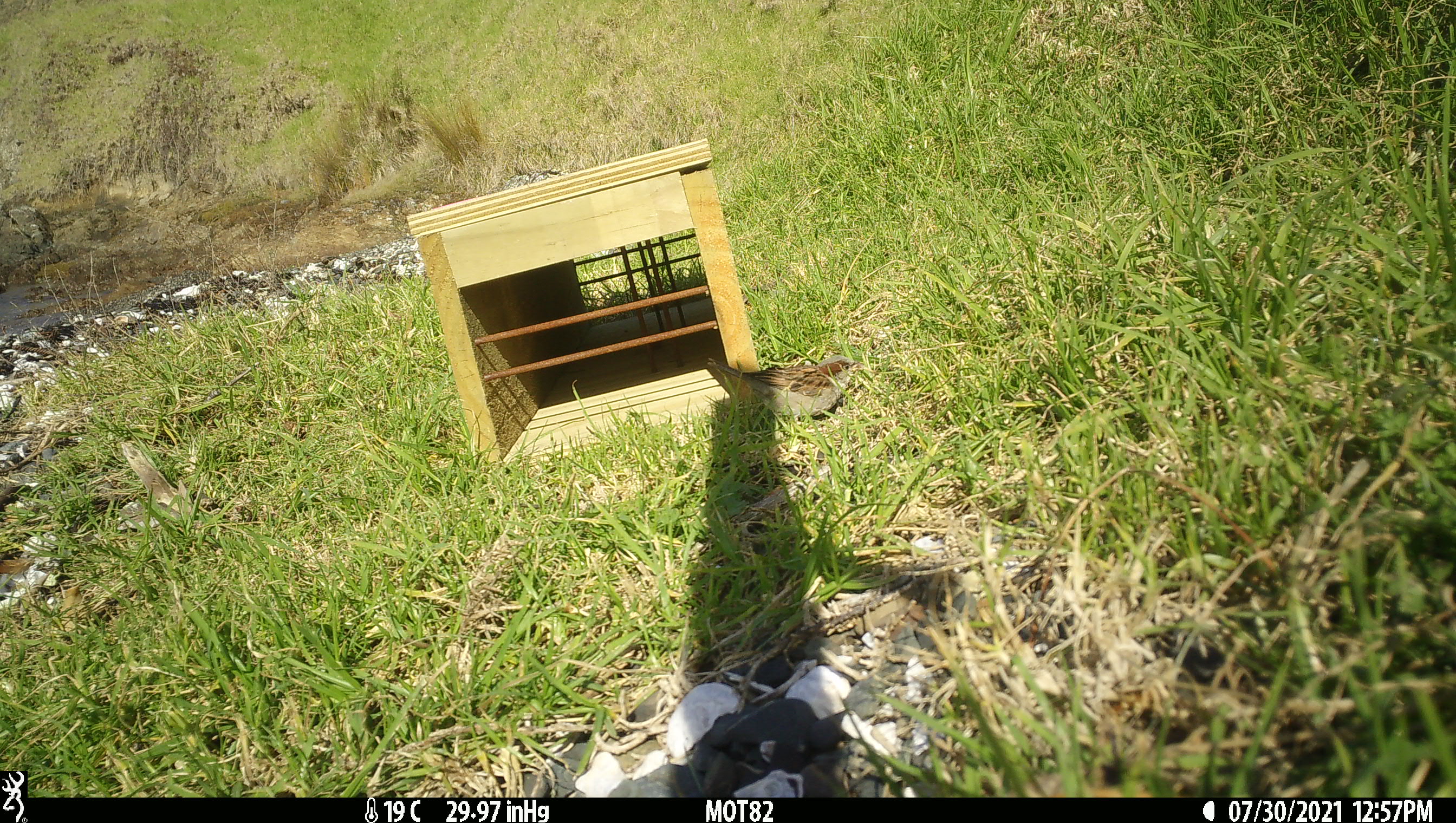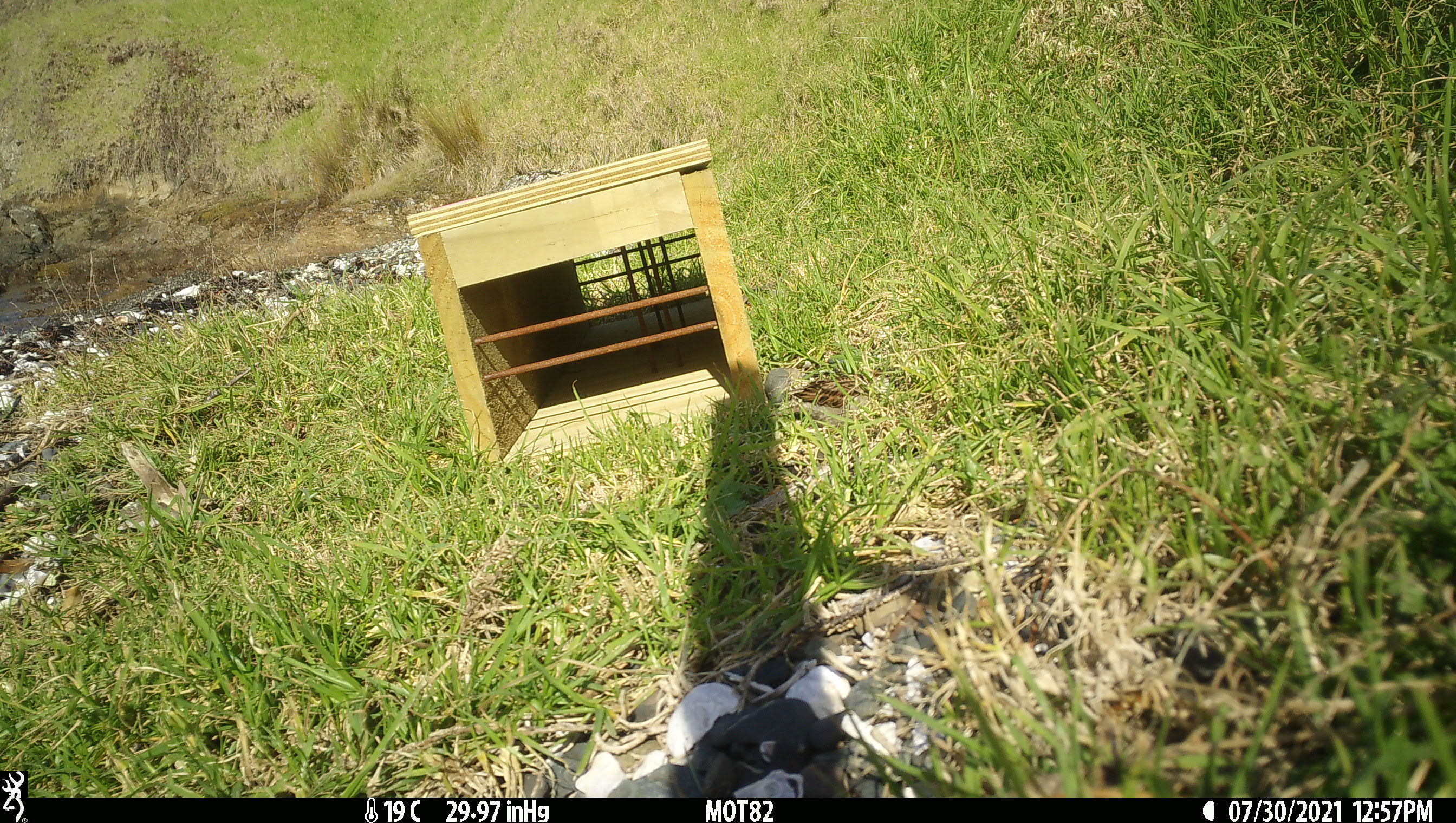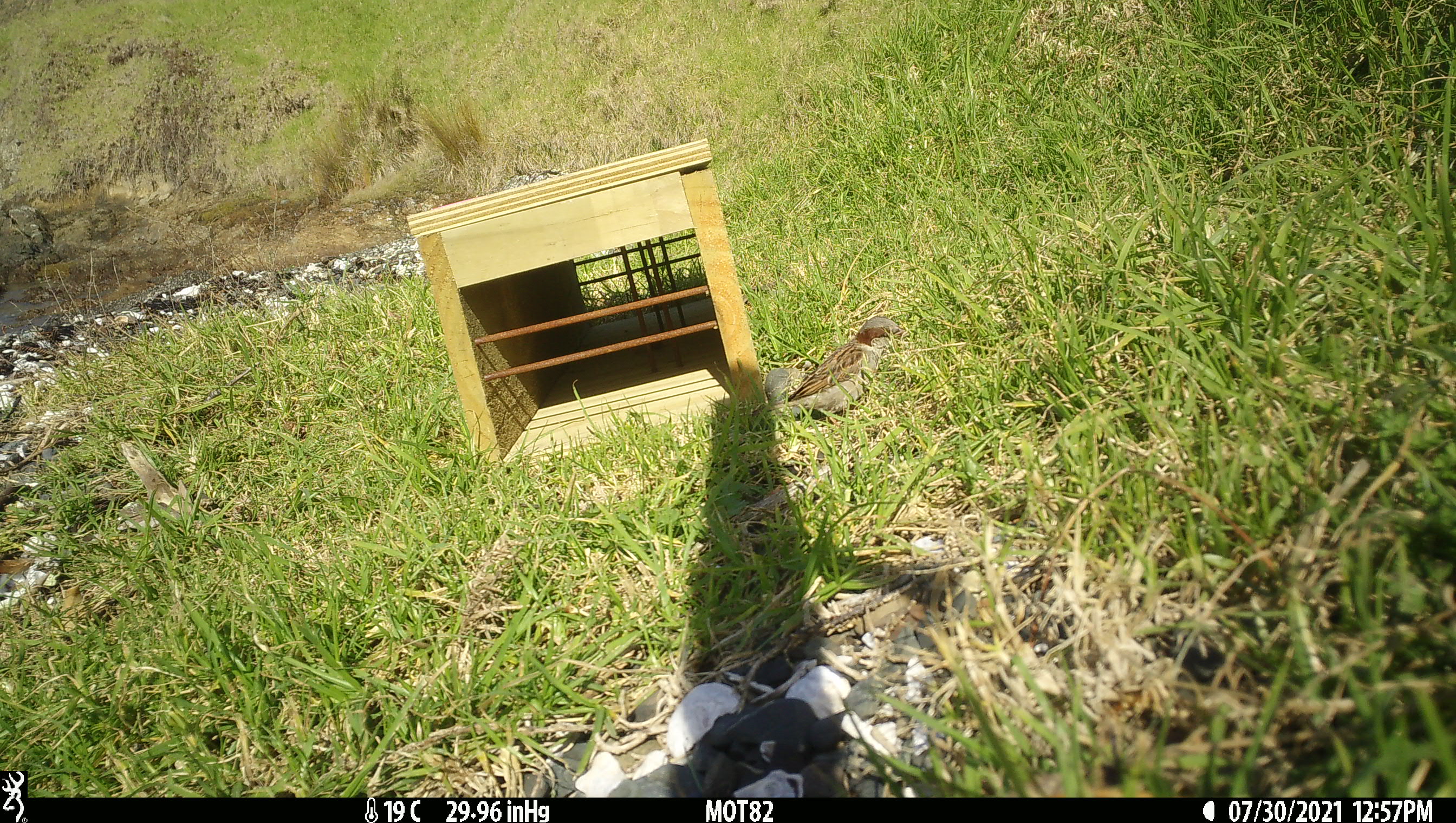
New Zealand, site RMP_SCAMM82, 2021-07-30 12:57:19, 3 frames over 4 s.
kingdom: Animalia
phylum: Chordata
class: Aves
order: Passeriformes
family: Passeridae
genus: Passer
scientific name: Passer domesticus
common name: house sparrow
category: sparrow